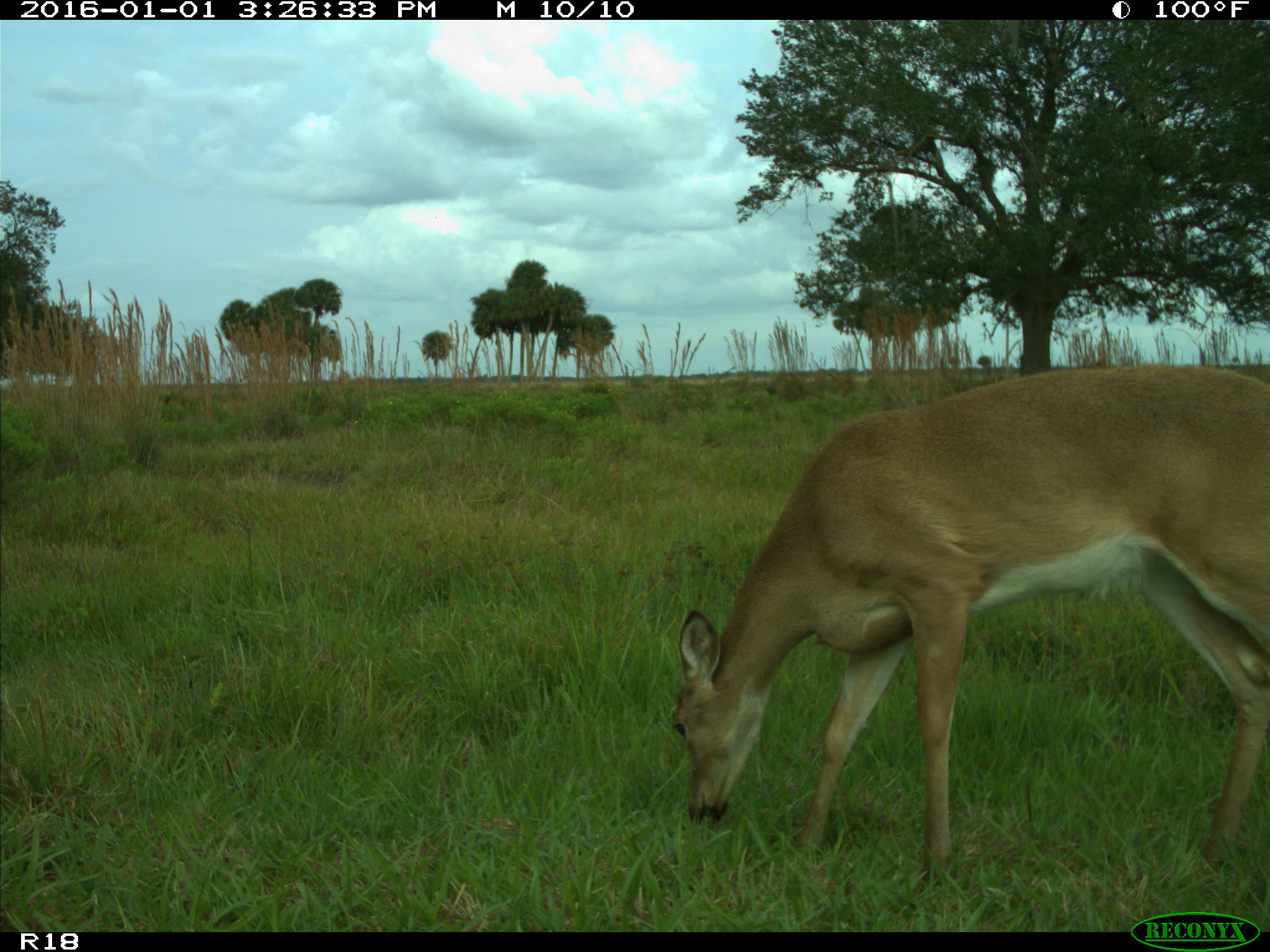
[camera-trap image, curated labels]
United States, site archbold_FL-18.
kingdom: Animalia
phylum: Chordata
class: Mammalia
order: Artiodactyla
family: Cervidae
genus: Odocoileus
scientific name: Odocoileus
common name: deer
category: unidentified deer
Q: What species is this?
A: Unidentified deer (deer) (Odocoileus).